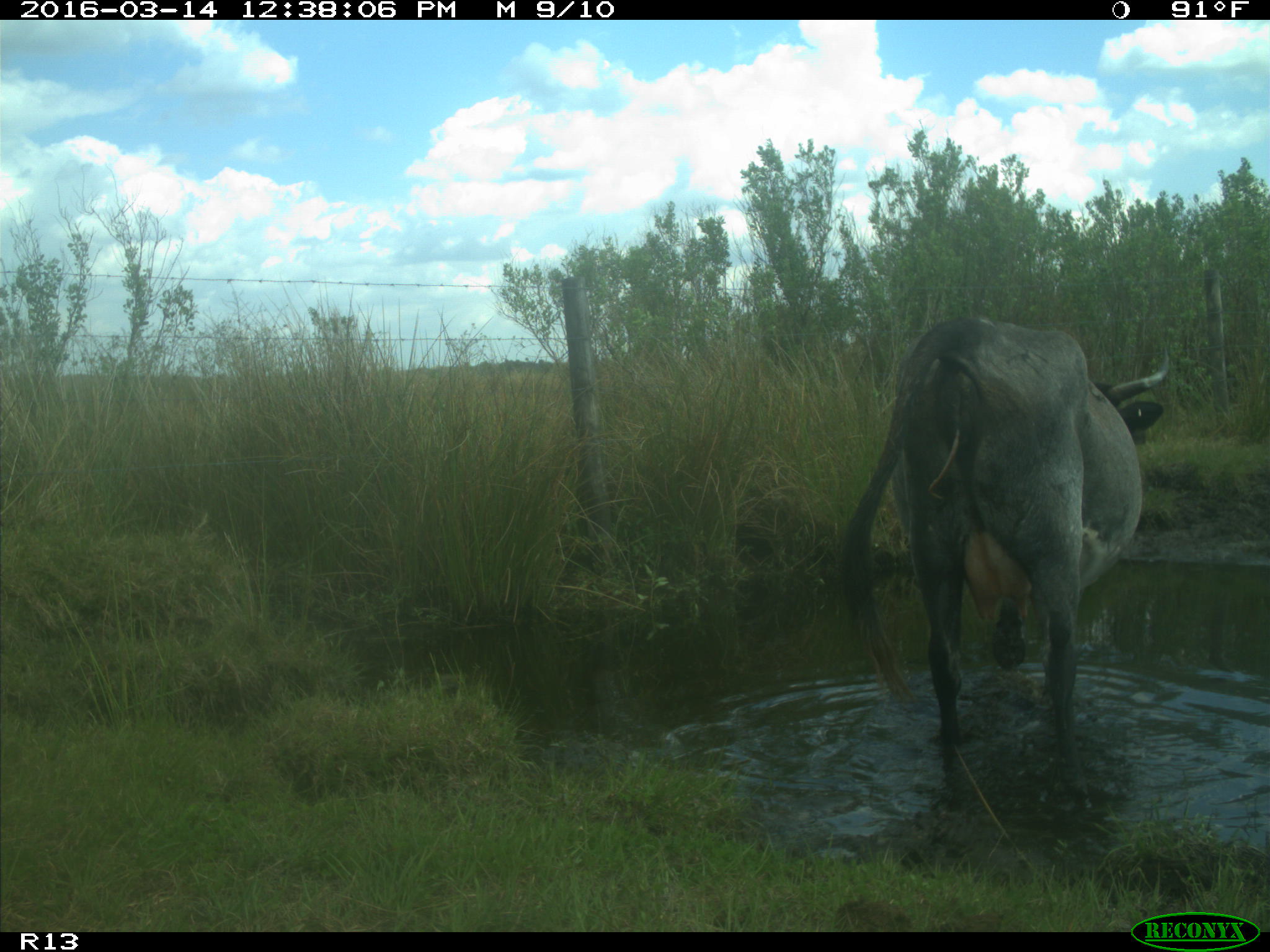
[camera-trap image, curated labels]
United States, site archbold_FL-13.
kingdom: Animalia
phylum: Chordata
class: Mammalia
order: Artiodactyla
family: Bovidae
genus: Bos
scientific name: Bos taurus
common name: domestic cow